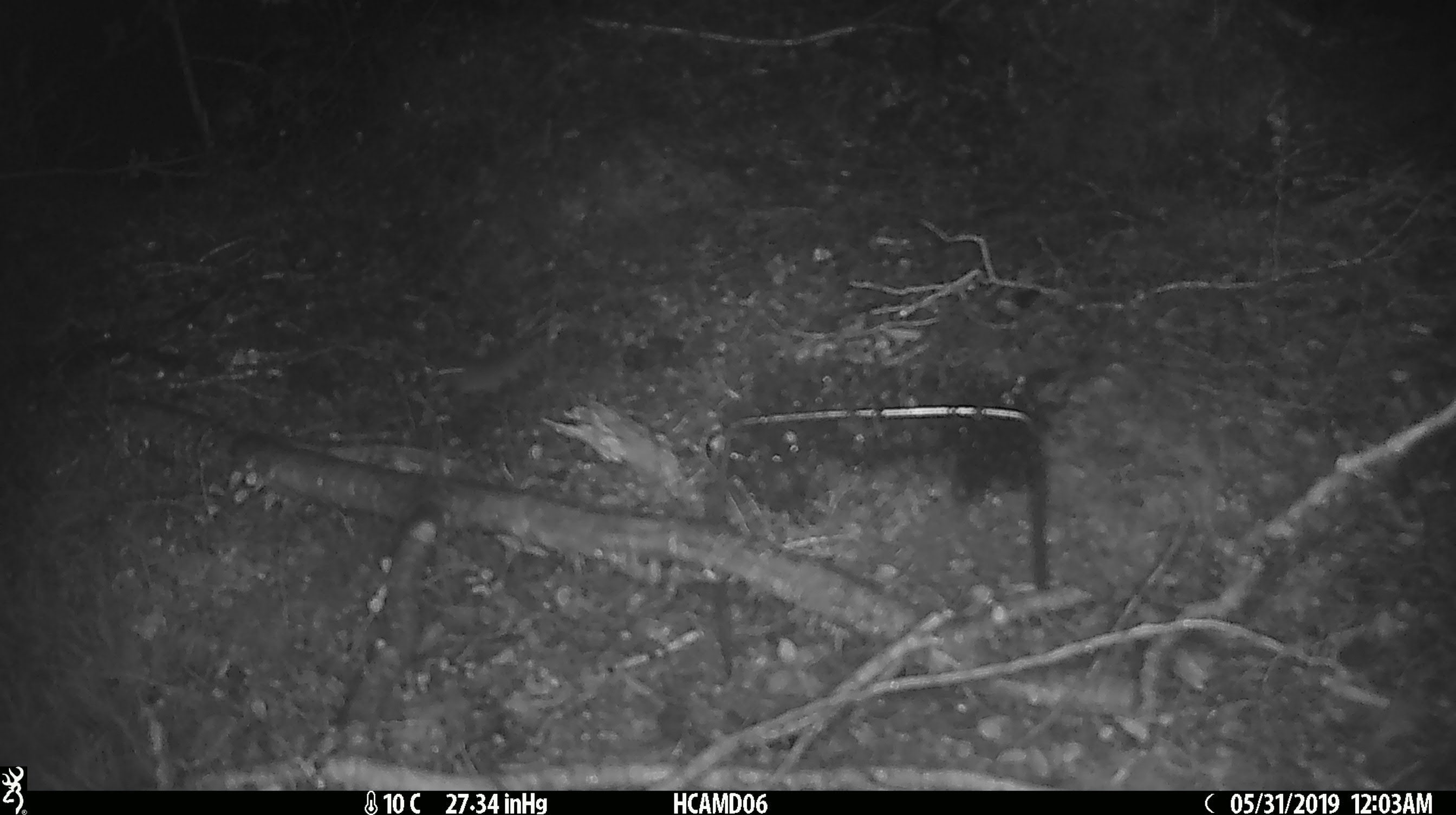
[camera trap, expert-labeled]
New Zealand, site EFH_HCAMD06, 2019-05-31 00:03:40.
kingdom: Animalia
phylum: Chordata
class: Mammalia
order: Rodentia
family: Muridae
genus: Mus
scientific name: Mus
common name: mouse